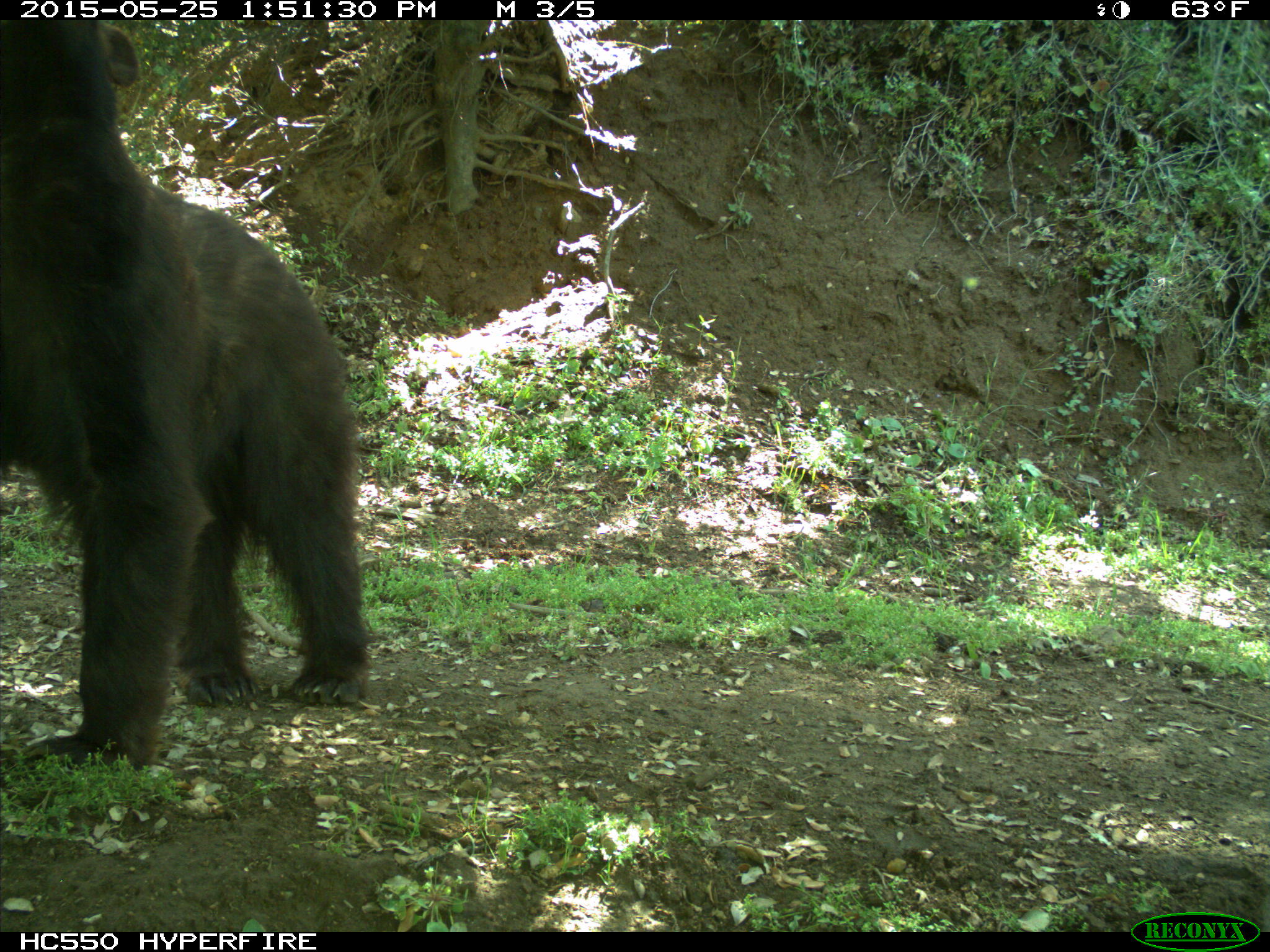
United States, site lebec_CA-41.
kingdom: Animalia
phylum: Chordata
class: Mammalia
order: Carnivora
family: Ursidae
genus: Ursus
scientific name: Ursus americanus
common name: american black bear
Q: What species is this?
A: Ursus americanus (american black bear).